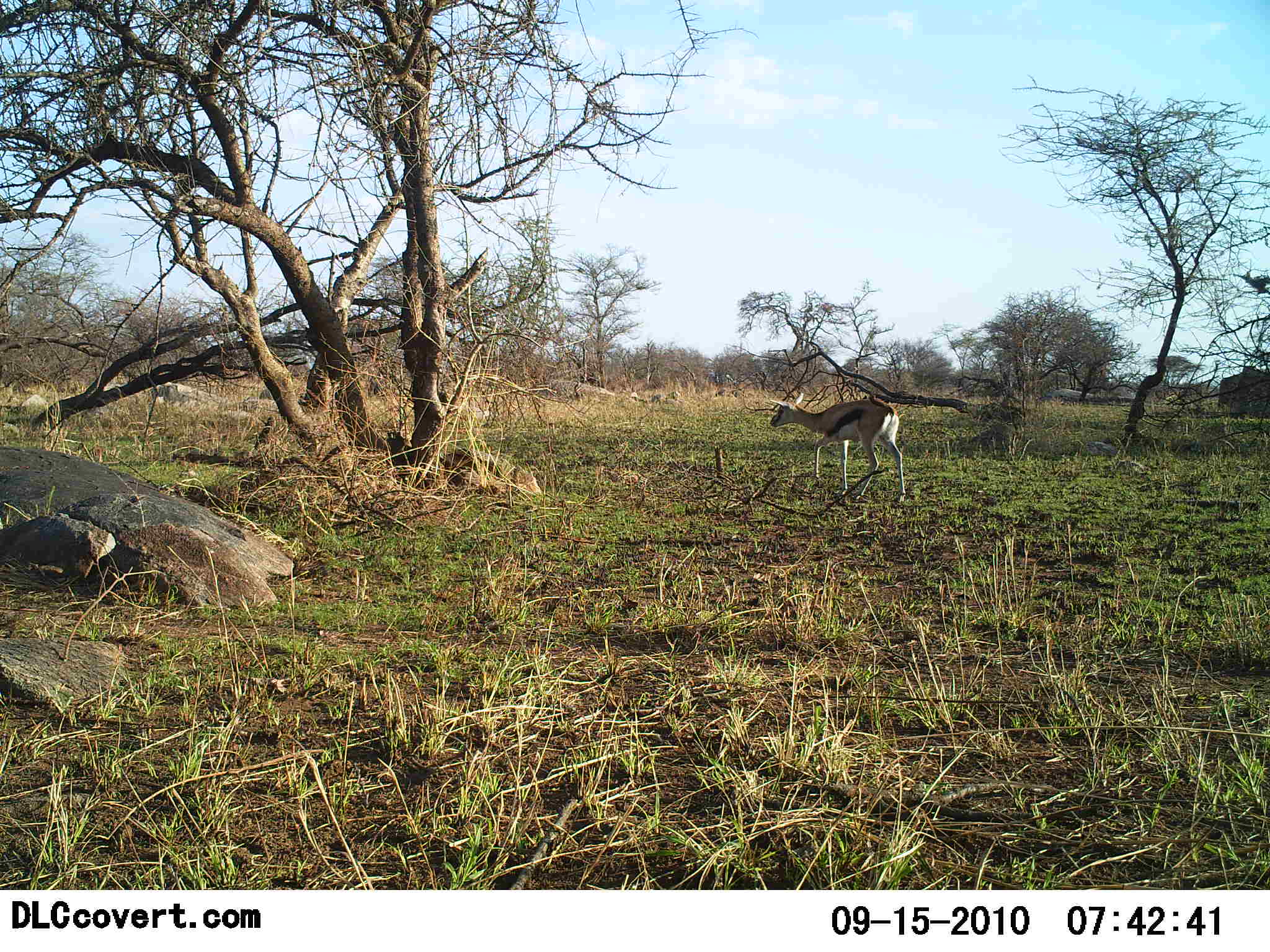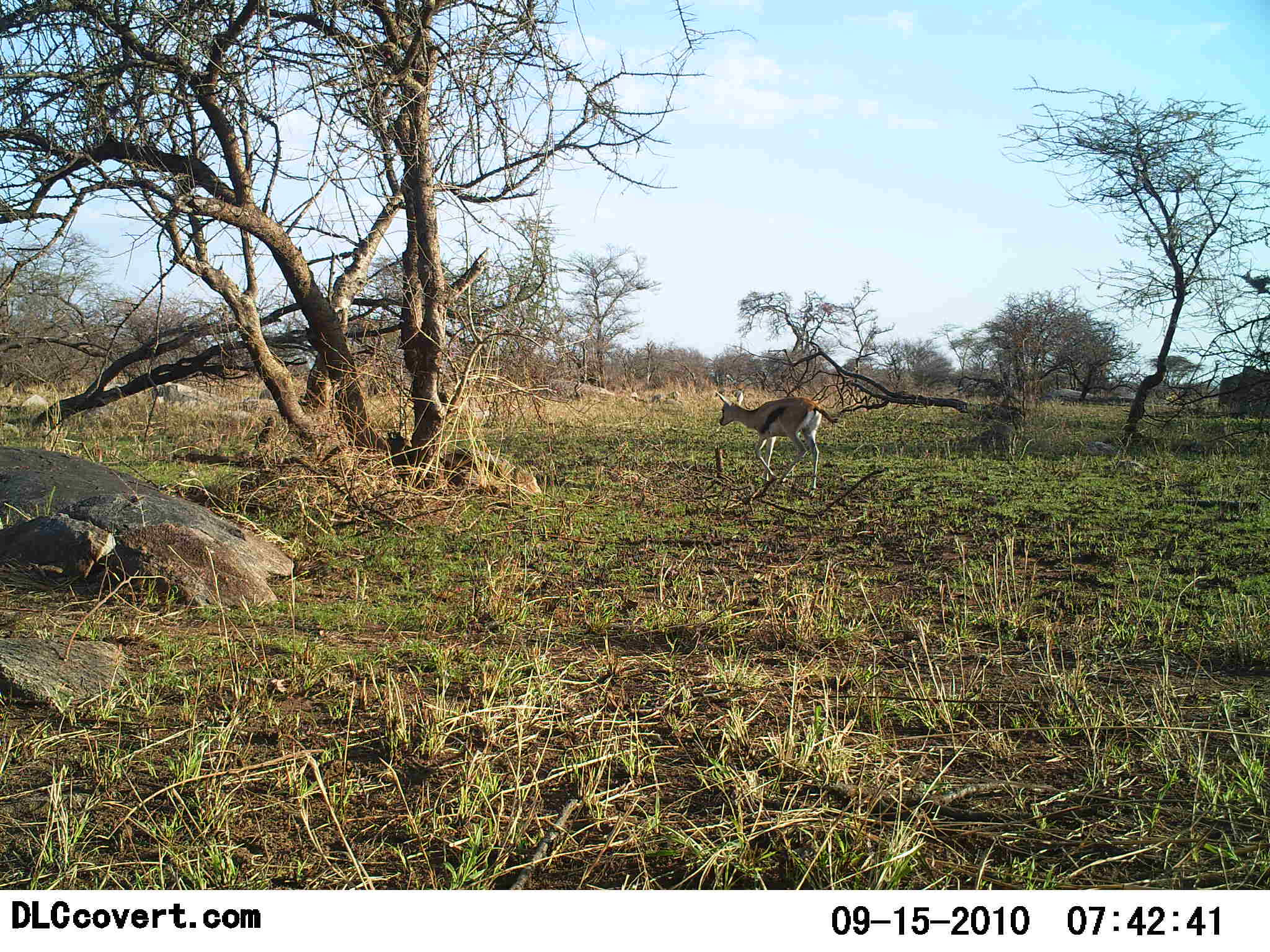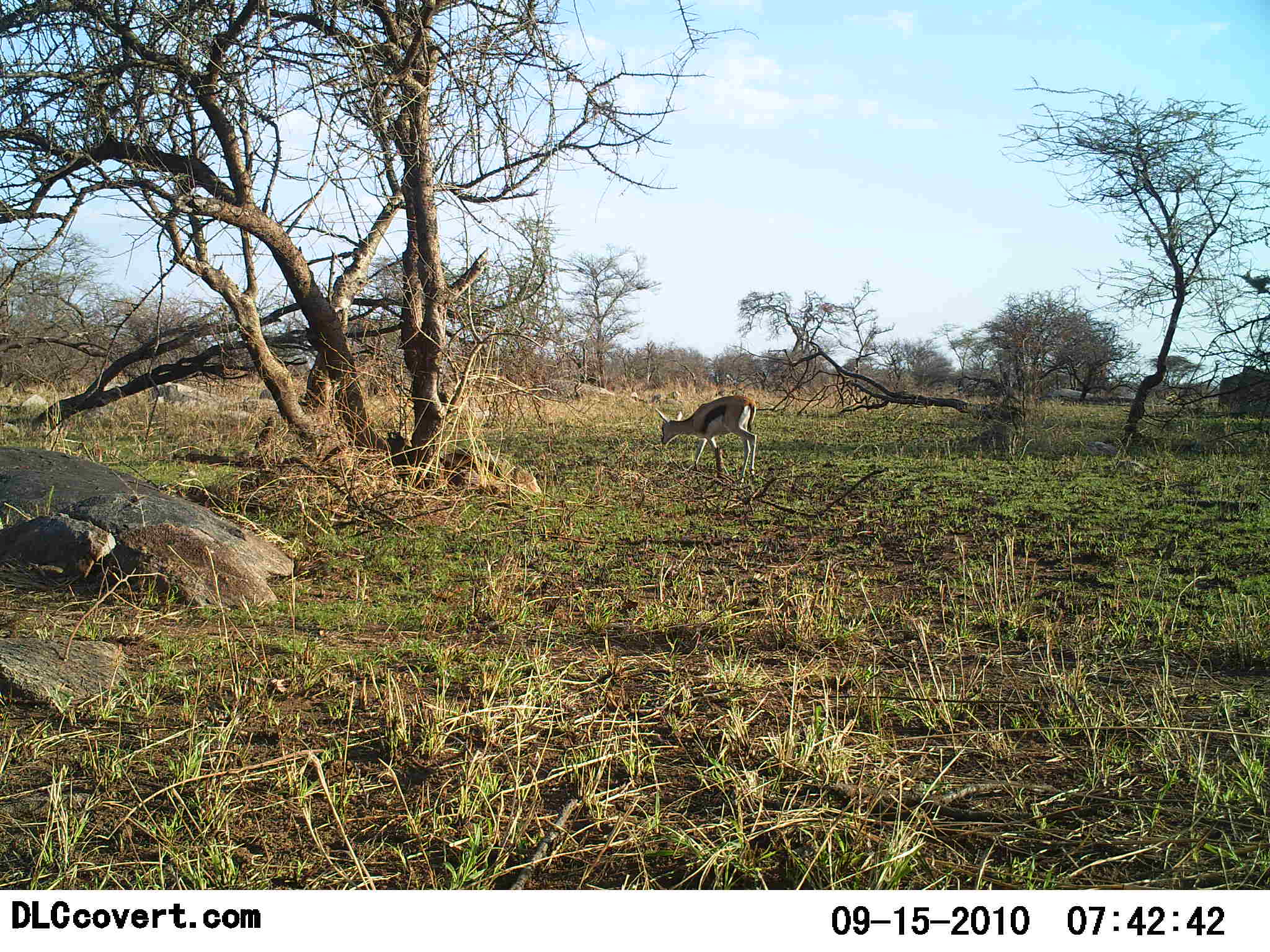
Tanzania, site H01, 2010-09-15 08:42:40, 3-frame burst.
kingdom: Animalia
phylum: Chordata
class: Mammalia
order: Artiodactyla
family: Bovidae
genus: Eudorcas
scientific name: Eudorcas thomsonii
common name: thomson's gazelle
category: gazellethomsons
Gazellethomsons (thomson's gazelle) (Eudorcas thomsonii), count 1. Behavior (volunteer vote fractions): standing 0%, resting 0%, moving 92%, interacting 0%. Young present (vote fraction): 0%. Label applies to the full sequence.